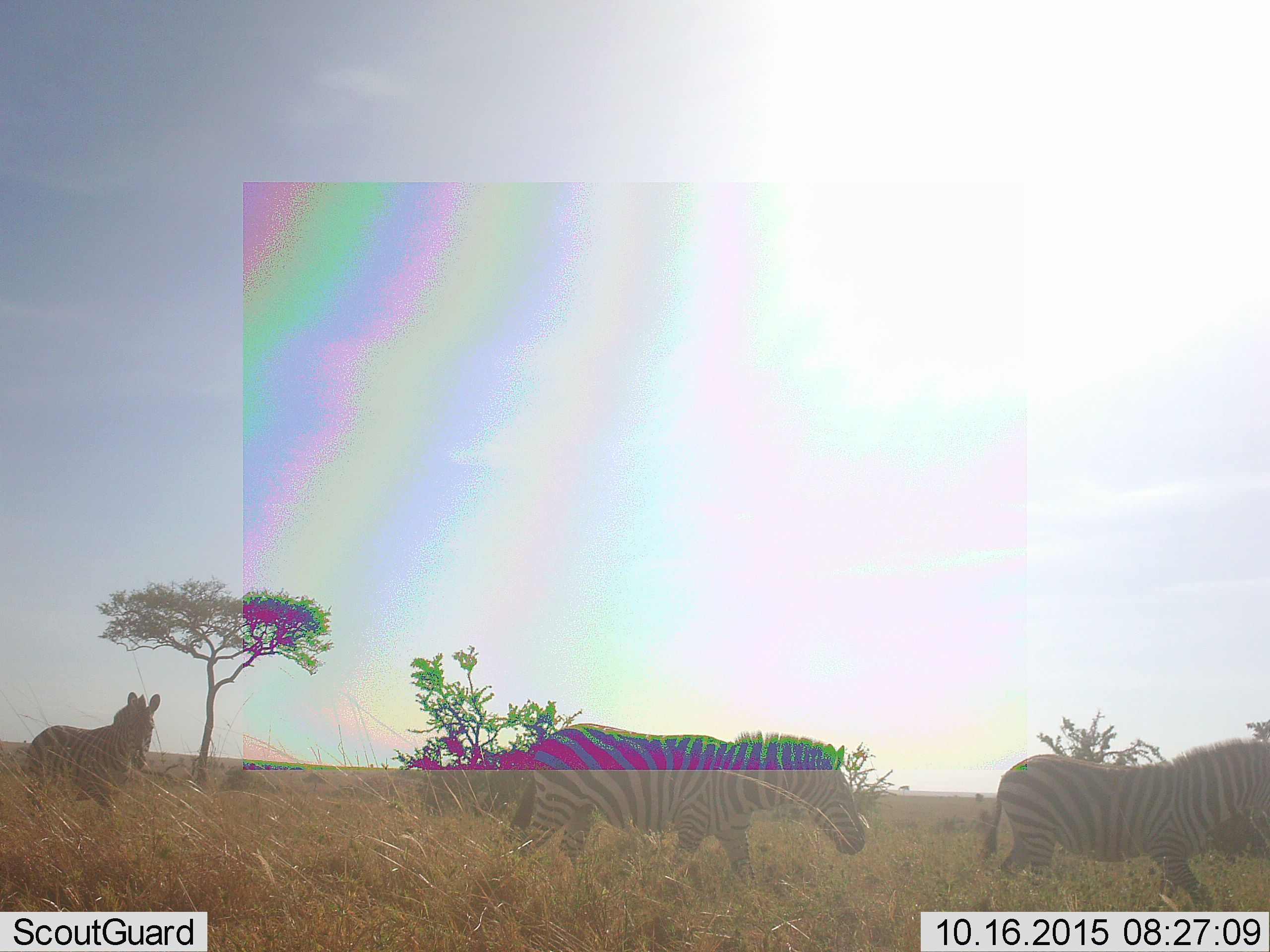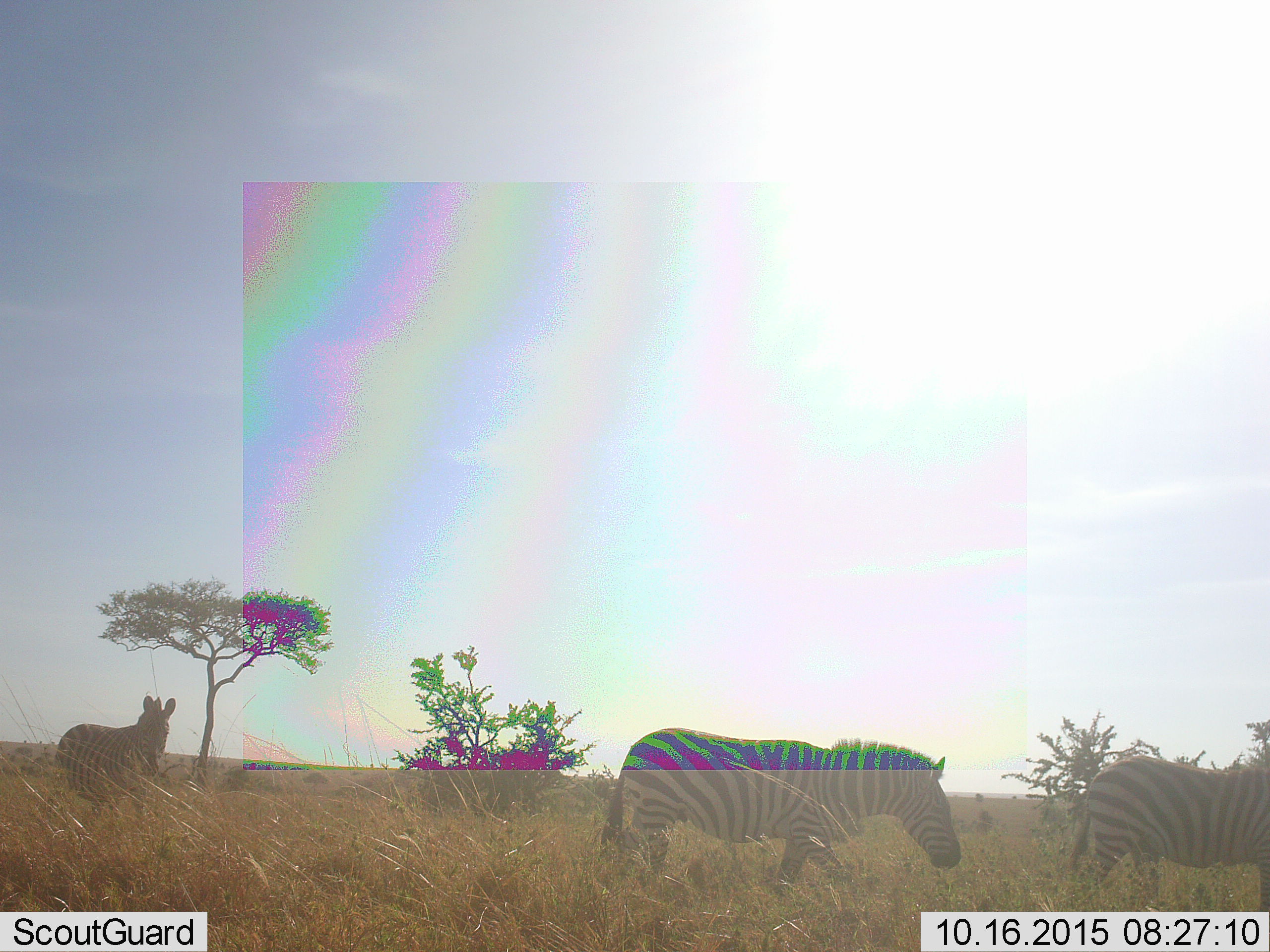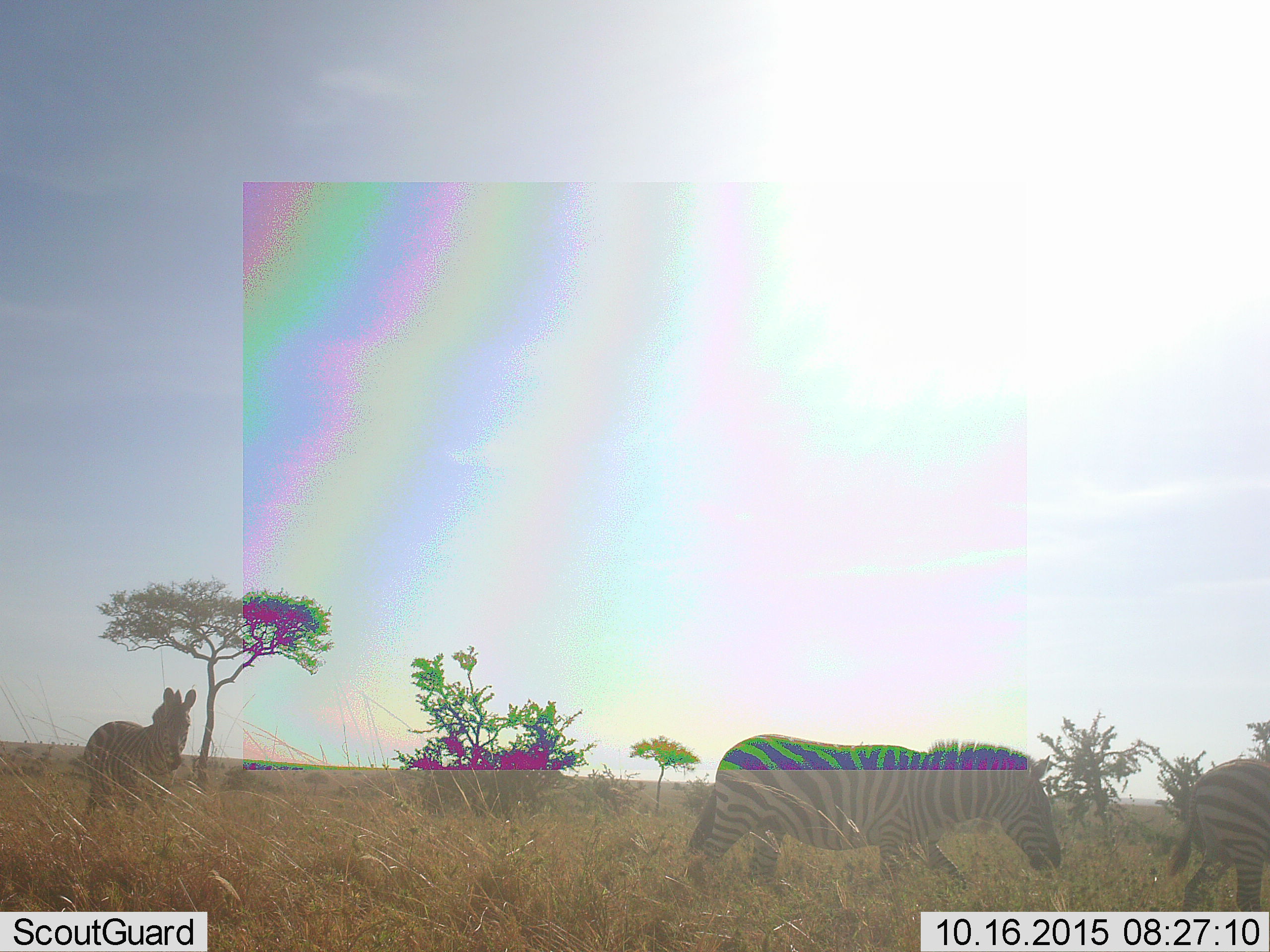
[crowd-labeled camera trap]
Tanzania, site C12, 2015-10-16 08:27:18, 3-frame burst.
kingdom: Animalia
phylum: Chordata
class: Mammalia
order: Perissodactyla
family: Equidae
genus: Equus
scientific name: Equus quagga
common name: plains zebra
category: zebra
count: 3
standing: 6%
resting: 0%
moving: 100%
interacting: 0%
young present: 0%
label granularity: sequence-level